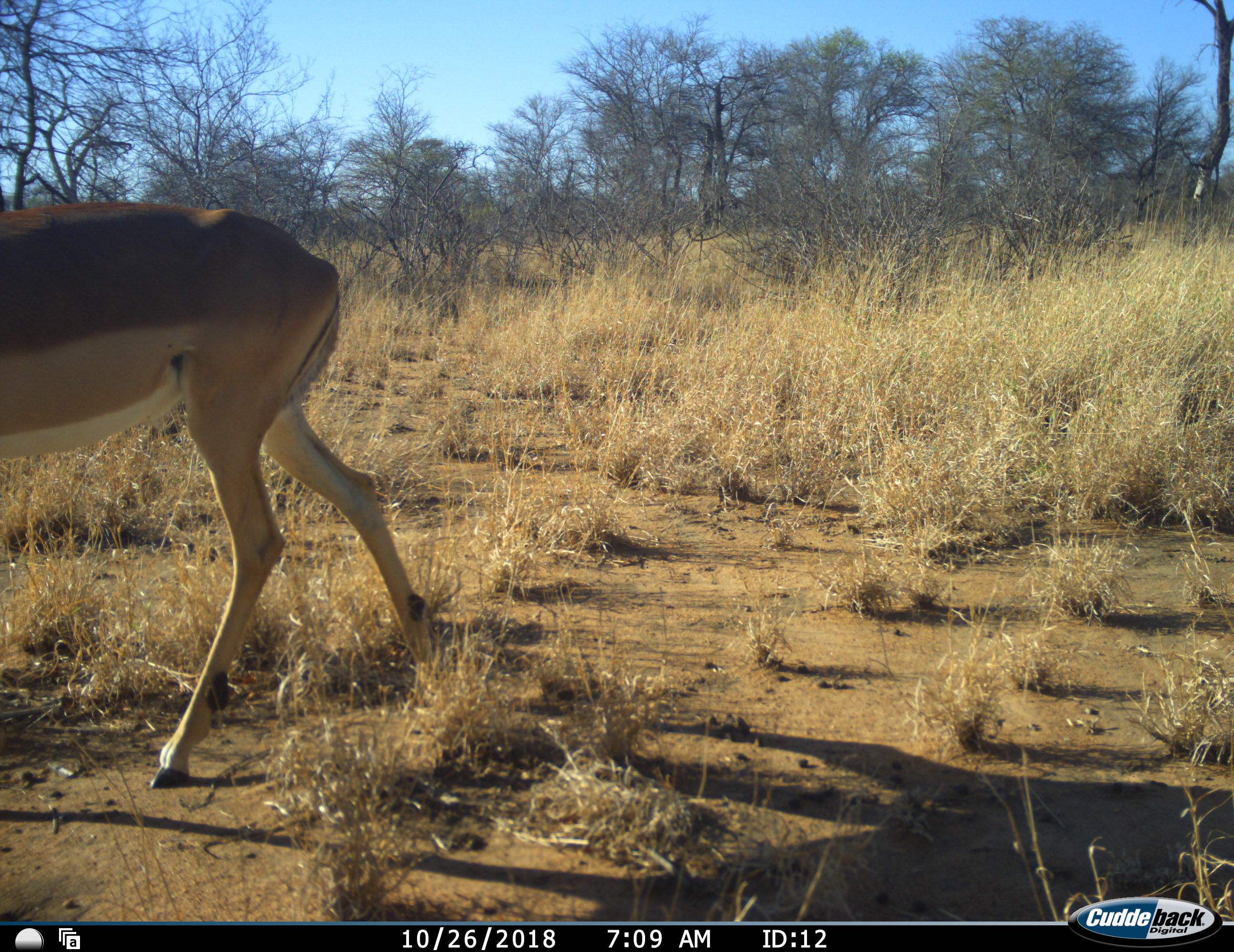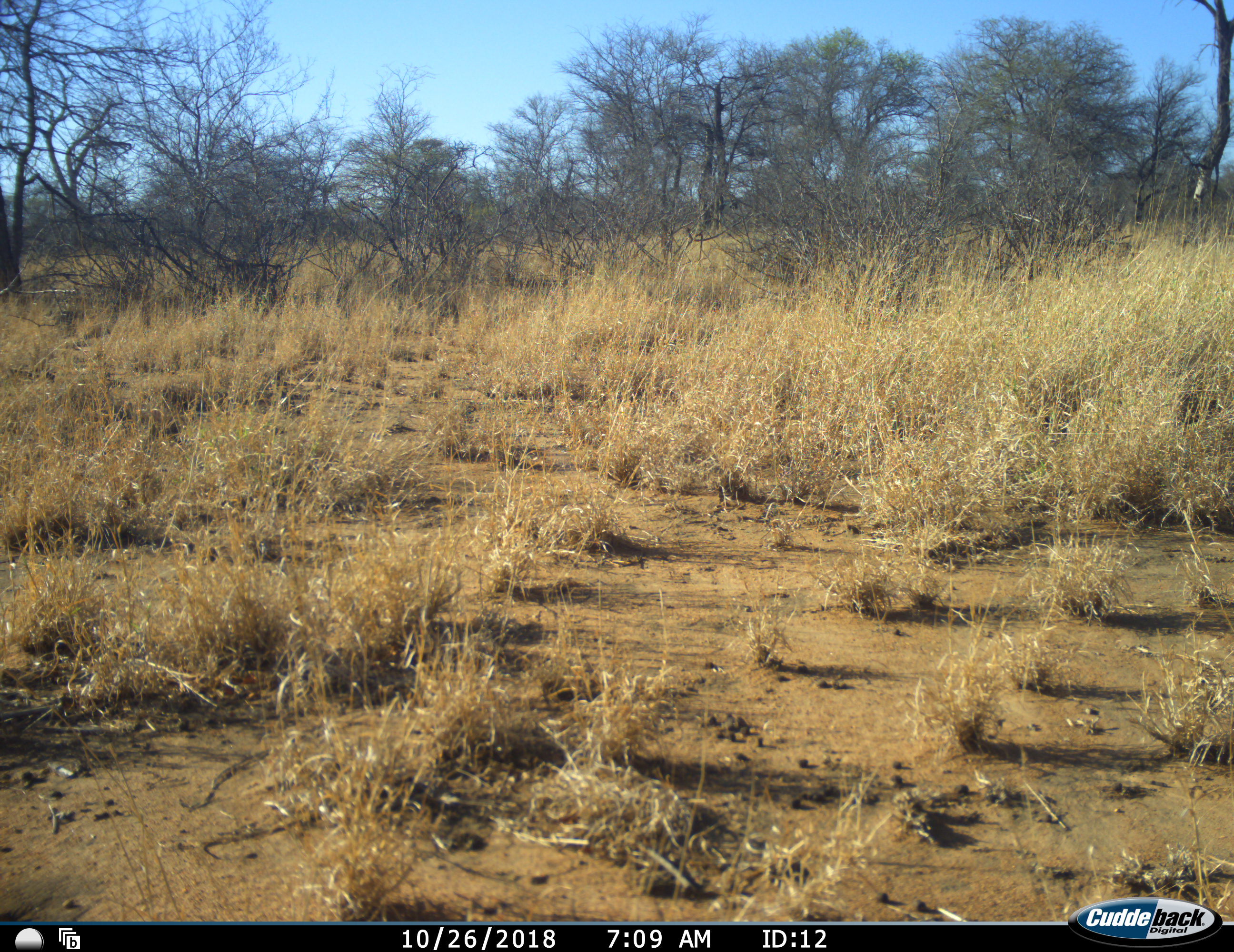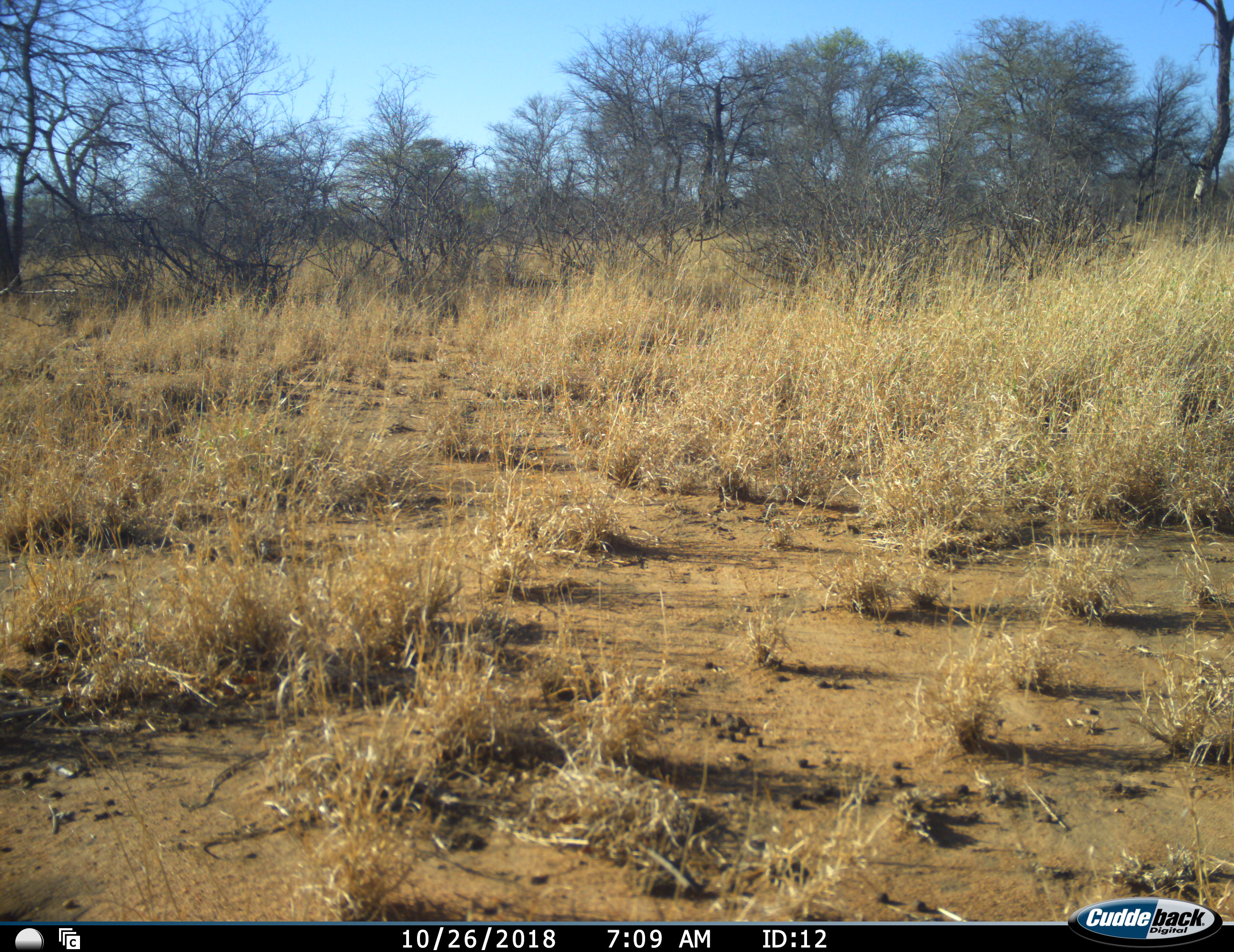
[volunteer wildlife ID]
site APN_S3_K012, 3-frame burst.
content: unidentified animal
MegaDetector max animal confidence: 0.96